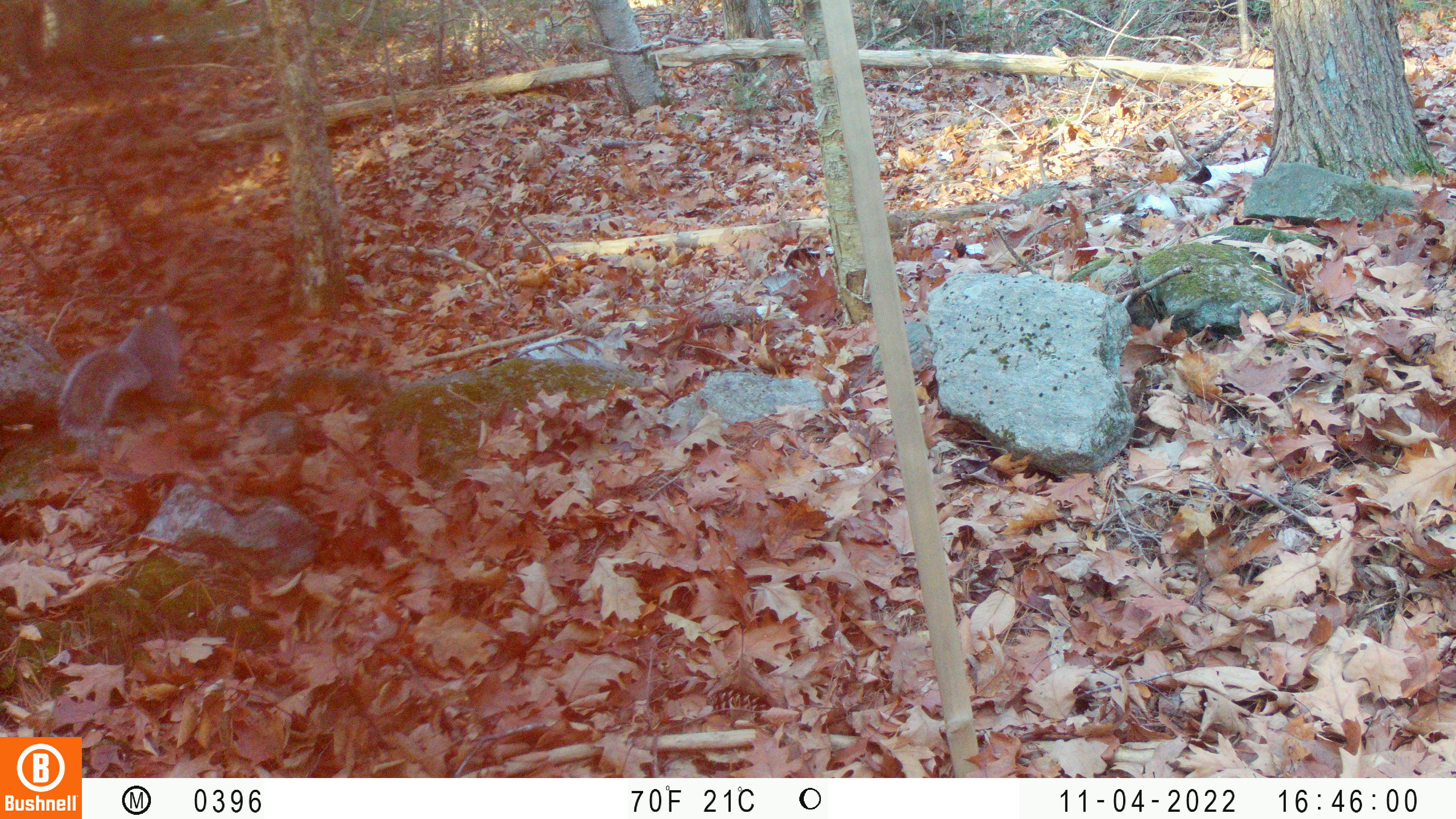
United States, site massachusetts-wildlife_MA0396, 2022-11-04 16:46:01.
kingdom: Animalia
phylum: Chordata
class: Mammalia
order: Rodentia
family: Sciuridae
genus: Sciurus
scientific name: Sciurus carolinensis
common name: gray squirrel